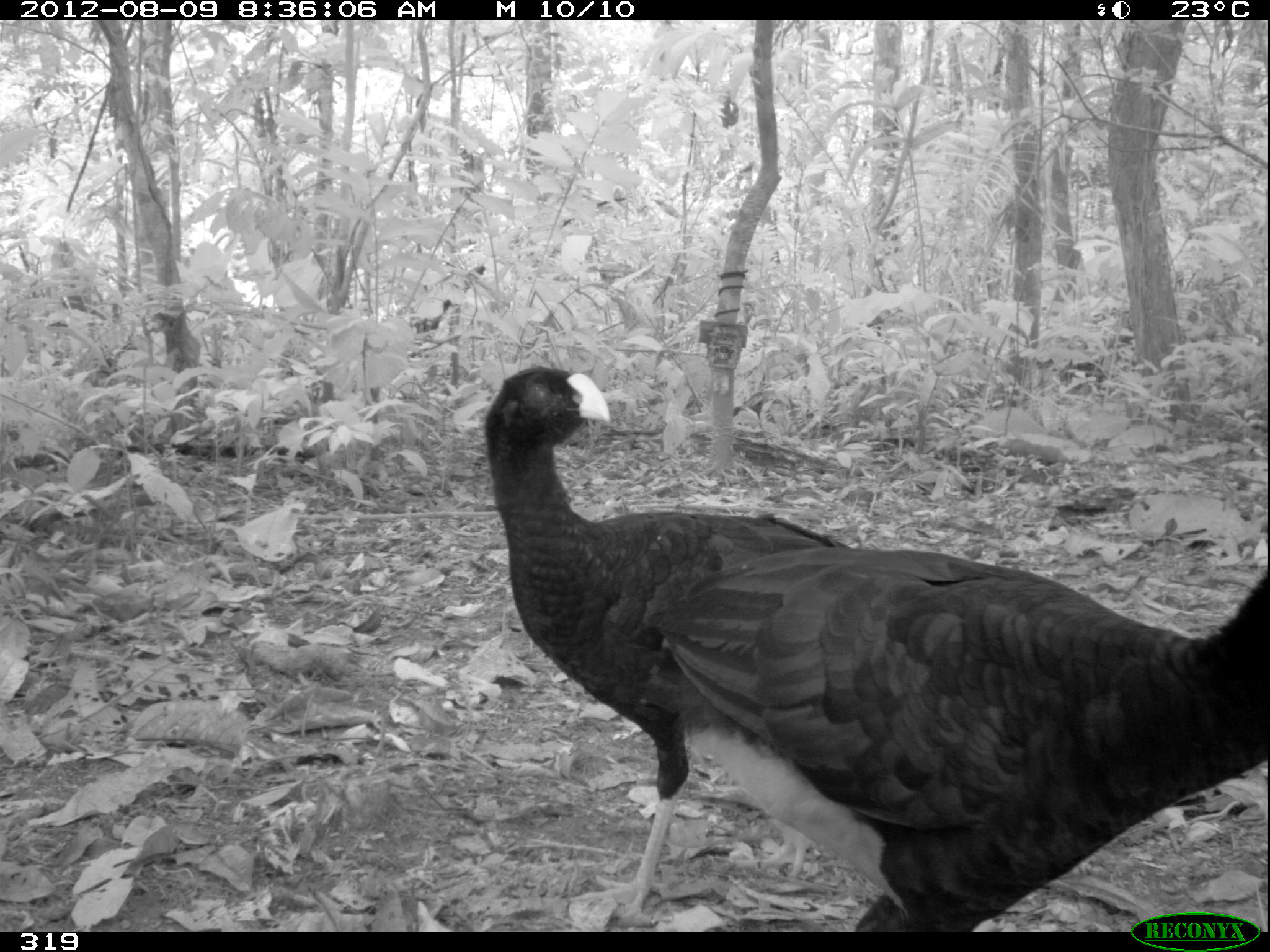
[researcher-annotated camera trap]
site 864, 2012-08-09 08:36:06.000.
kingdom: Animalia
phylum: Chordata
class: Aves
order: Galliformes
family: Cracidae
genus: Mitu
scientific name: Mitu tuberosum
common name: razor-billed curassow